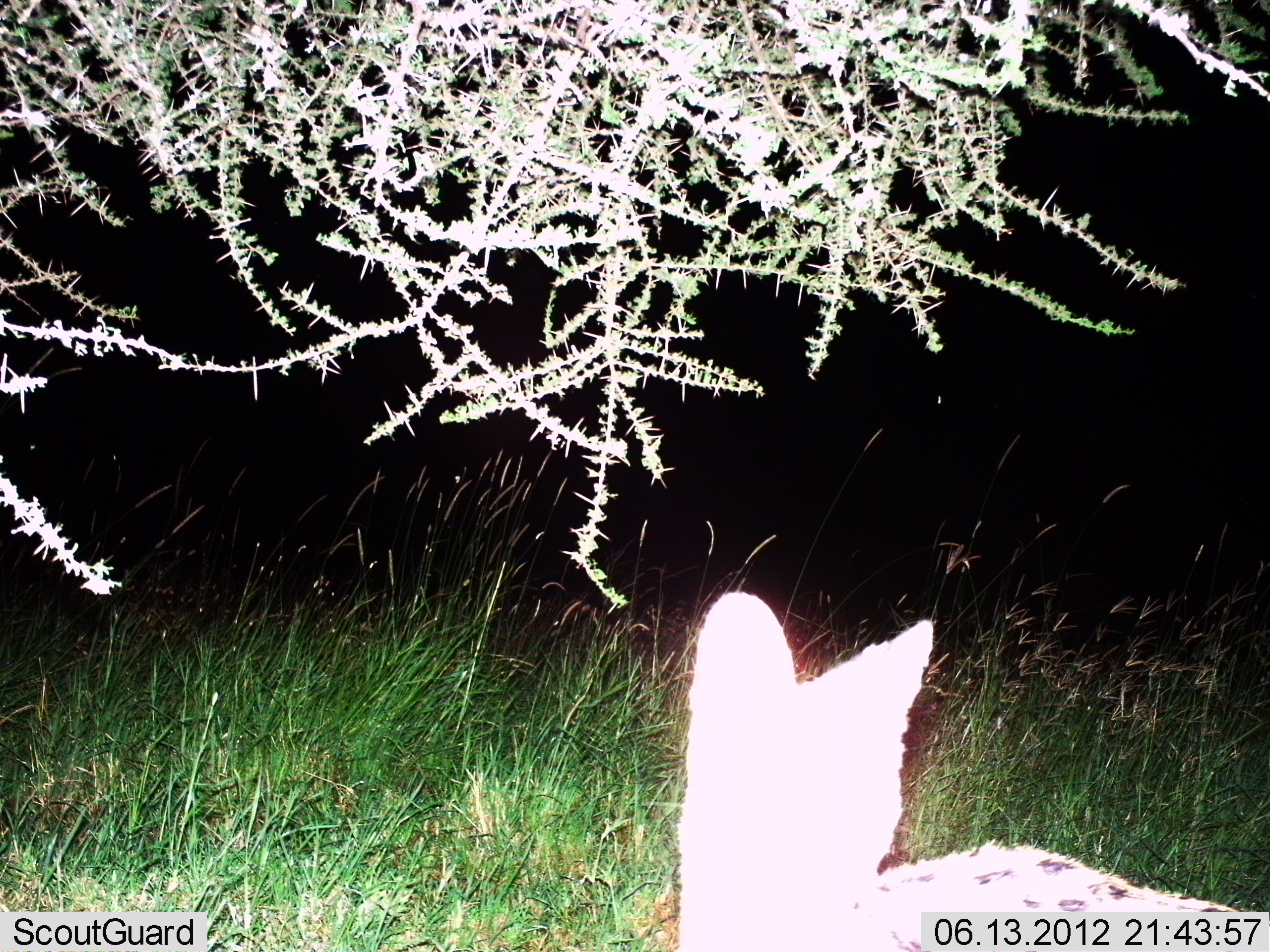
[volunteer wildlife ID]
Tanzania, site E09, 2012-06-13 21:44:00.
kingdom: Animalia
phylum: Chordata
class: Mammalia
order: Carnivora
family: Felidae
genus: Leptailurus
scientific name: Leptailurus serval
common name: serval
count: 1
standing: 90%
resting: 0%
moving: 10%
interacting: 0%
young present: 0%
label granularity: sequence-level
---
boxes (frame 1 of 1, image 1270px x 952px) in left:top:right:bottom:
animal: 676:591:1244:952